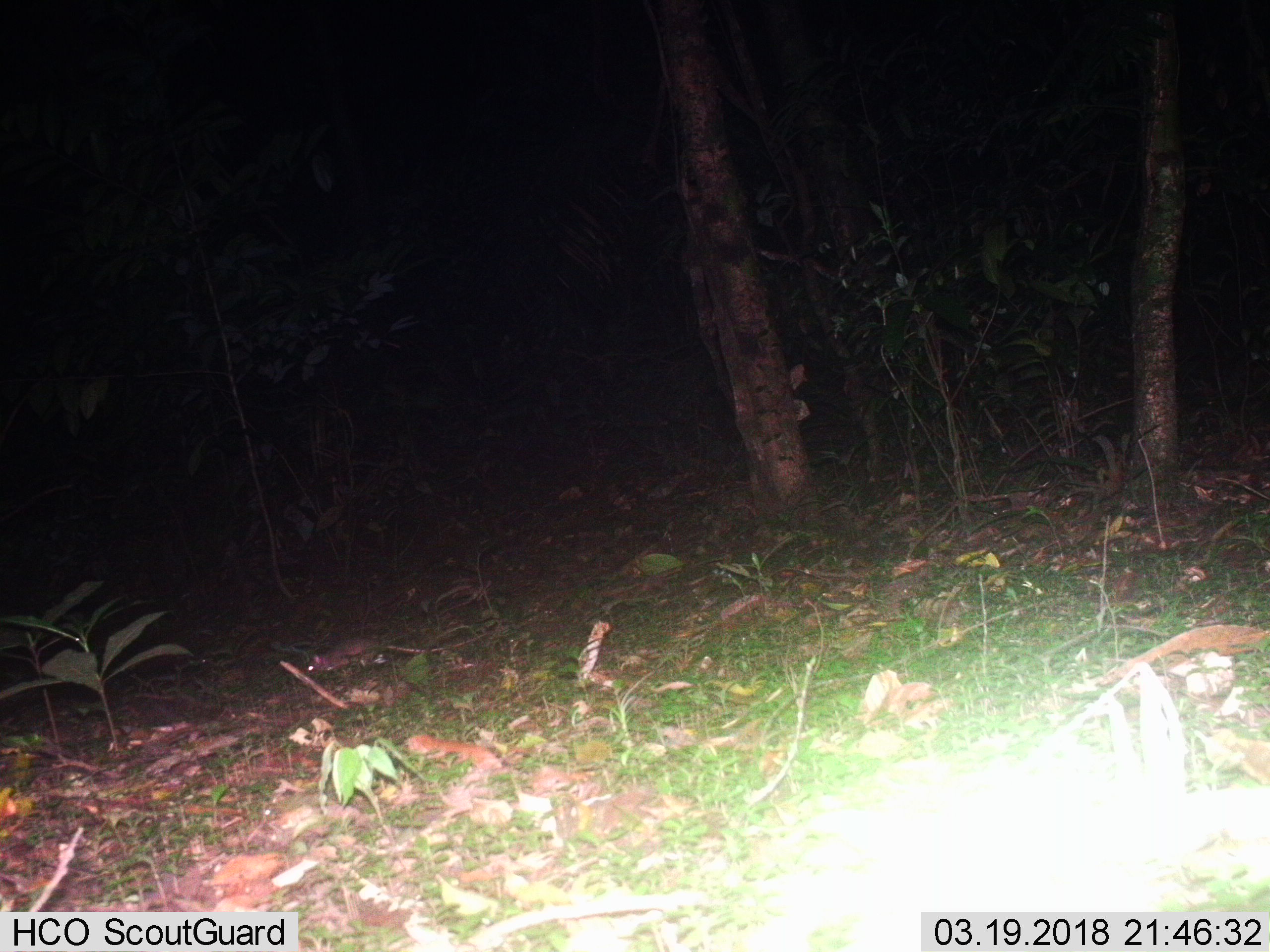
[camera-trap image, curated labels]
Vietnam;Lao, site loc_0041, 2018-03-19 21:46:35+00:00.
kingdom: Animalia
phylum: Chordata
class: Mammalia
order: Rodentia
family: Muridae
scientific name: Muridae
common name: old-world mice and rats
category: unidentified murid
Unidentified murid (old-world mice and rats) (Muridae). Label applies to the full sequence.